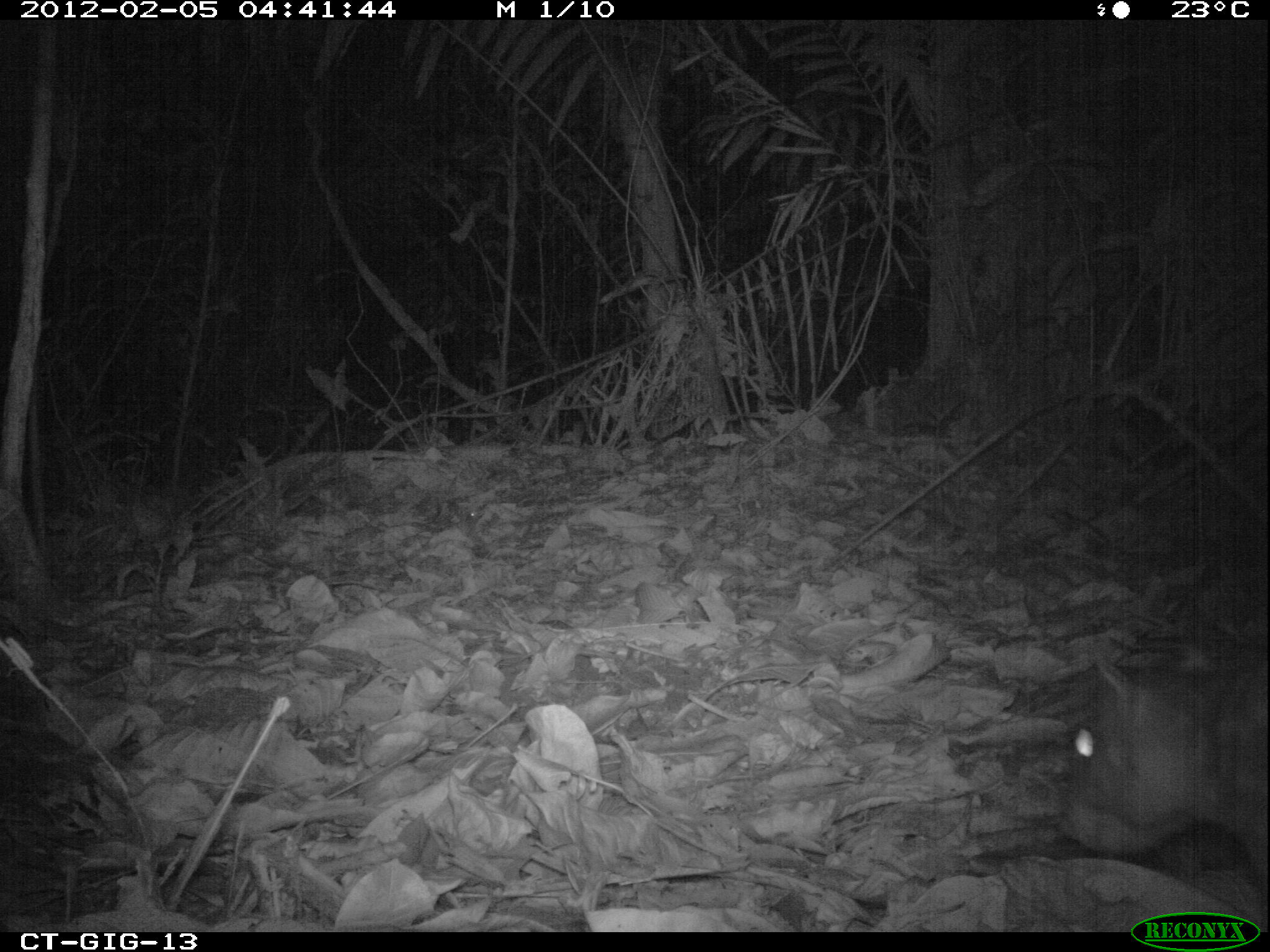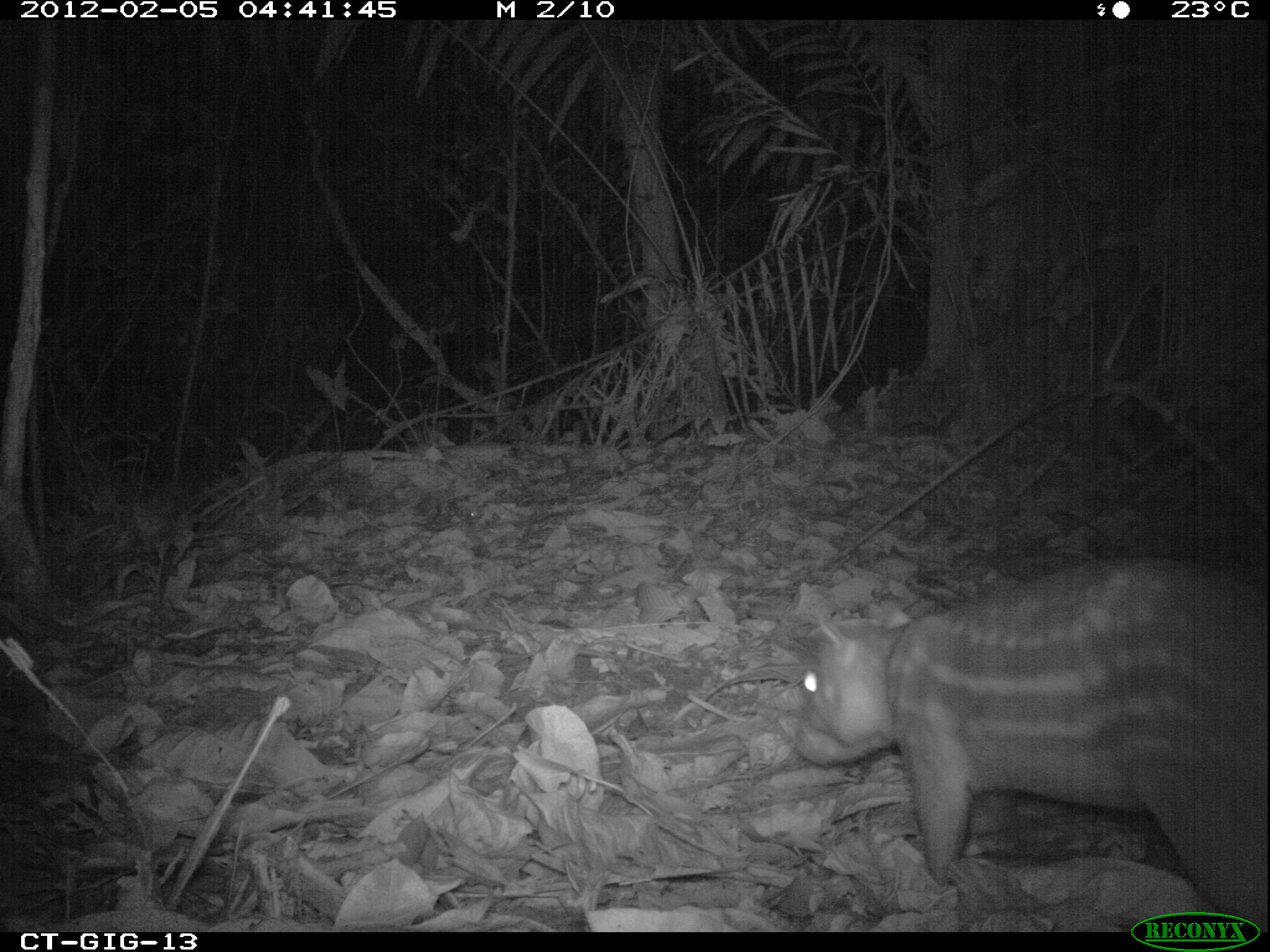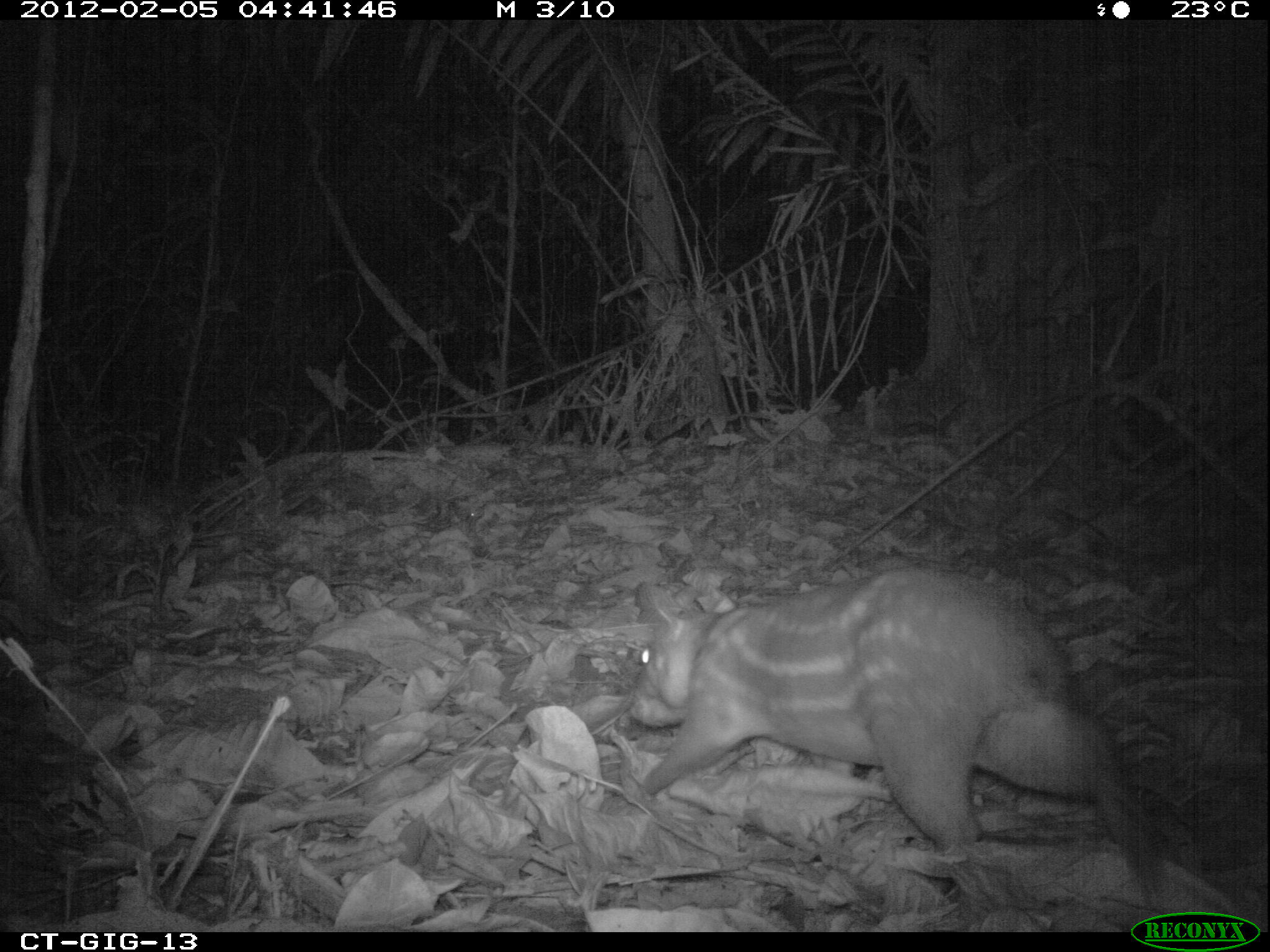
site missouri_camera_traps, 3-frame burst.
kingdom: Animalia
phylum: Chordata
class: Mammalia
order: Rodentia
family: Cuniculidae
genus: Cuniculus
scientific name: Cuniculus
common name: paca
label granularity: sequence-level